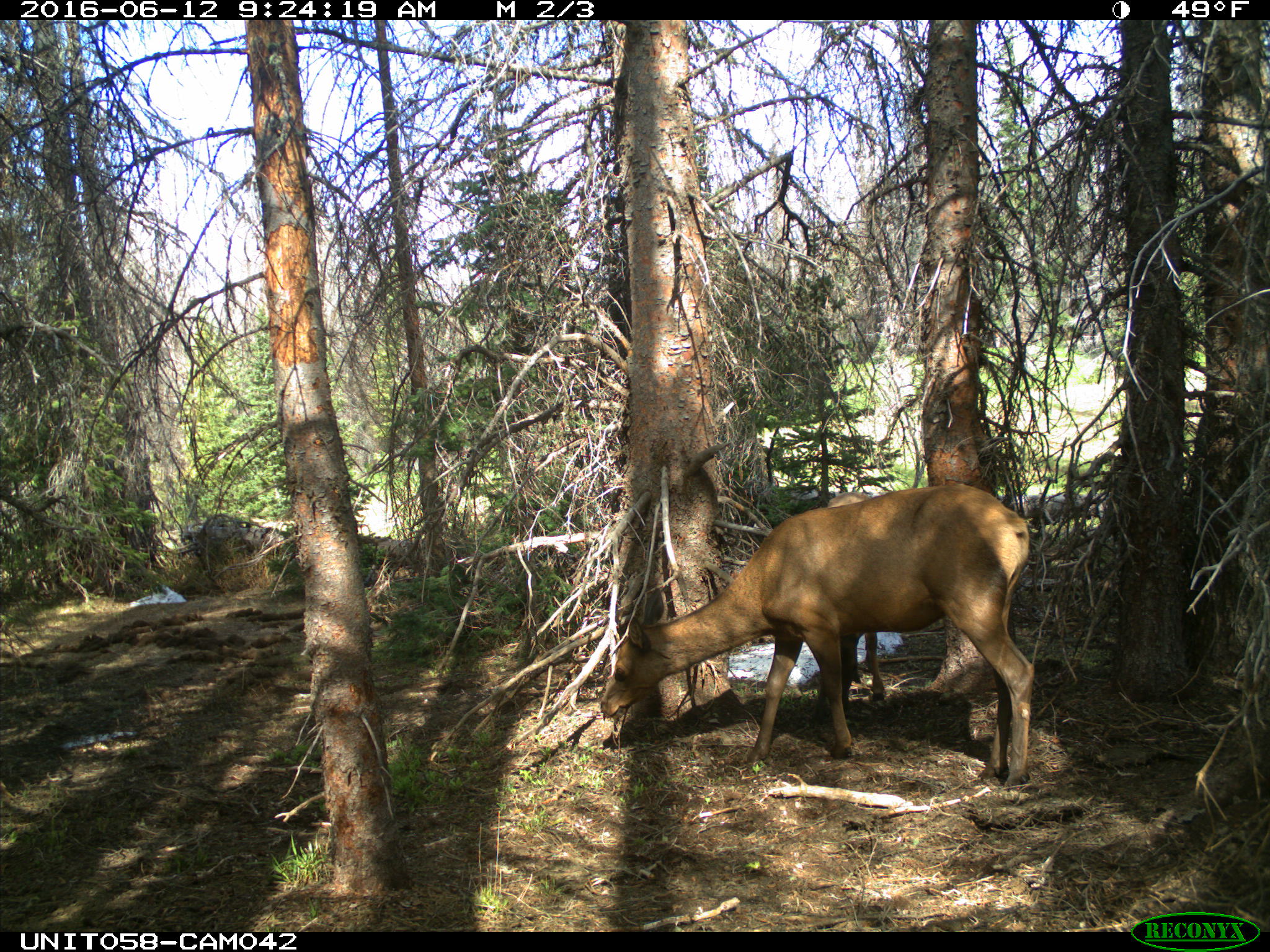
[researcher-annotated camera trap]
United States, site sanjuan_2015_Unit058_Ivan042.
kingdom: Animalia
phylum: Chordata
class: Mammalia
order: Artiodactyla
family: Cervidae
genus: Cervus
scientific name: Cervus elaphus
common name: red deer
Cervus elaphus (red deer).